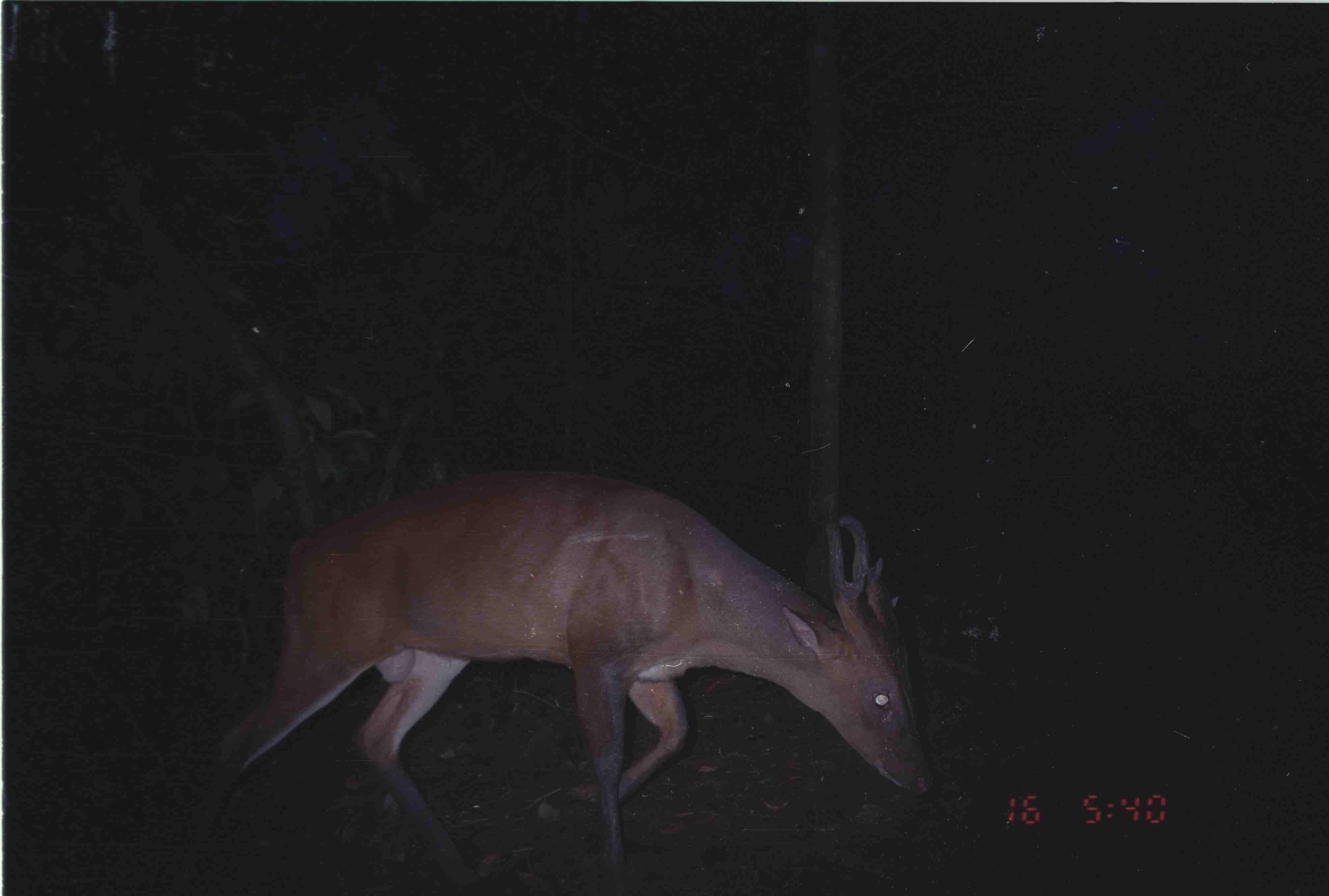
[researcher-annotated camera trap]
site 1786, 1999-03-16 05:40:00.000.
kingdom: Animalia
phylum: Chordata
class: Mammalia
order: Artiodactyla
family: Cervidae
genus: Muntiacus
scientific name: Muntiacus muntjak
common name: southern red muntjac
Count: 1.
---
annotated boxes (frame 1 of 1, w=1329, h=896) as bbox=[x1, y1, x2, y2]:
muntiacus muntjak: bbox=[169, 470, 931, 893]